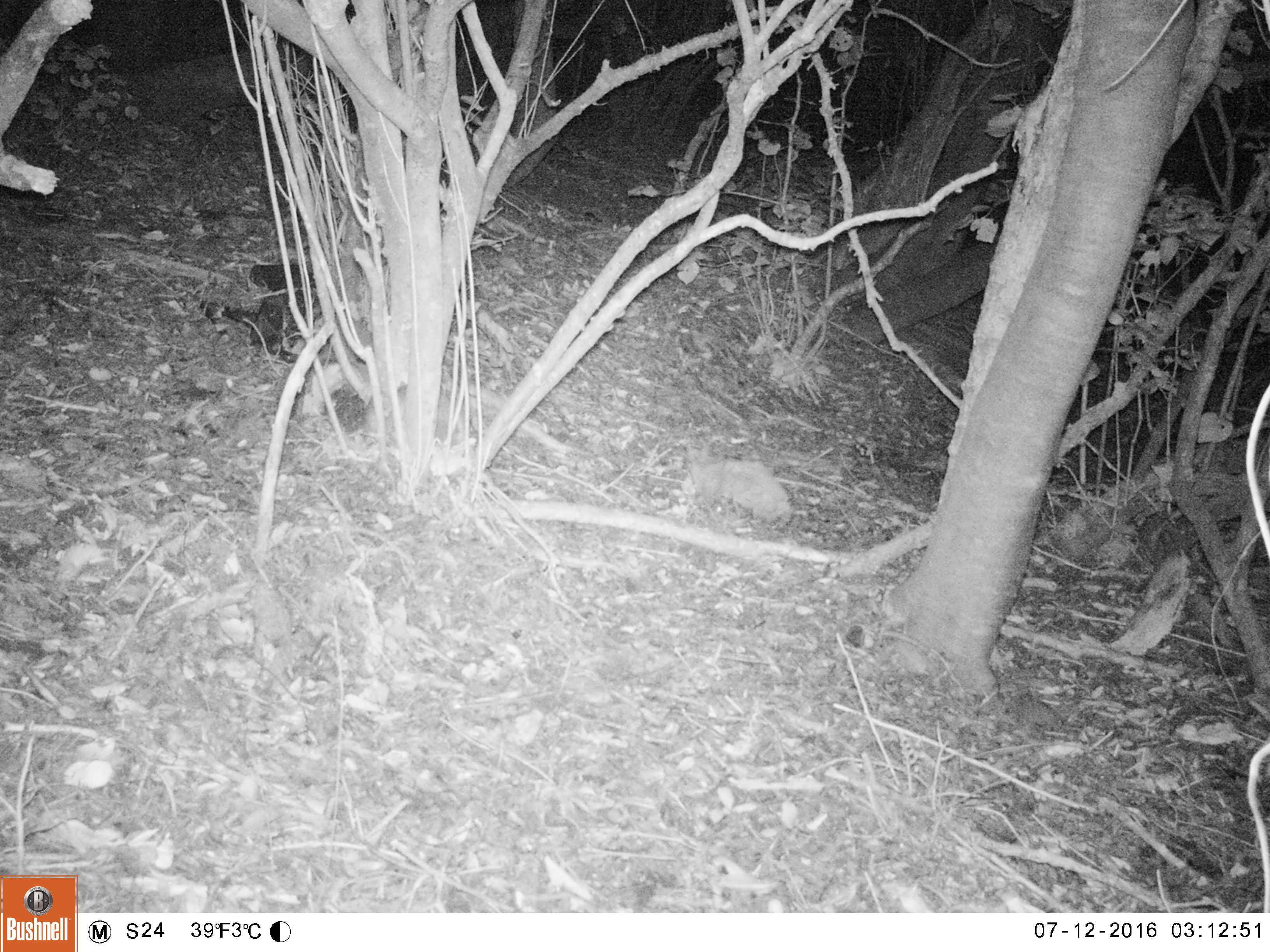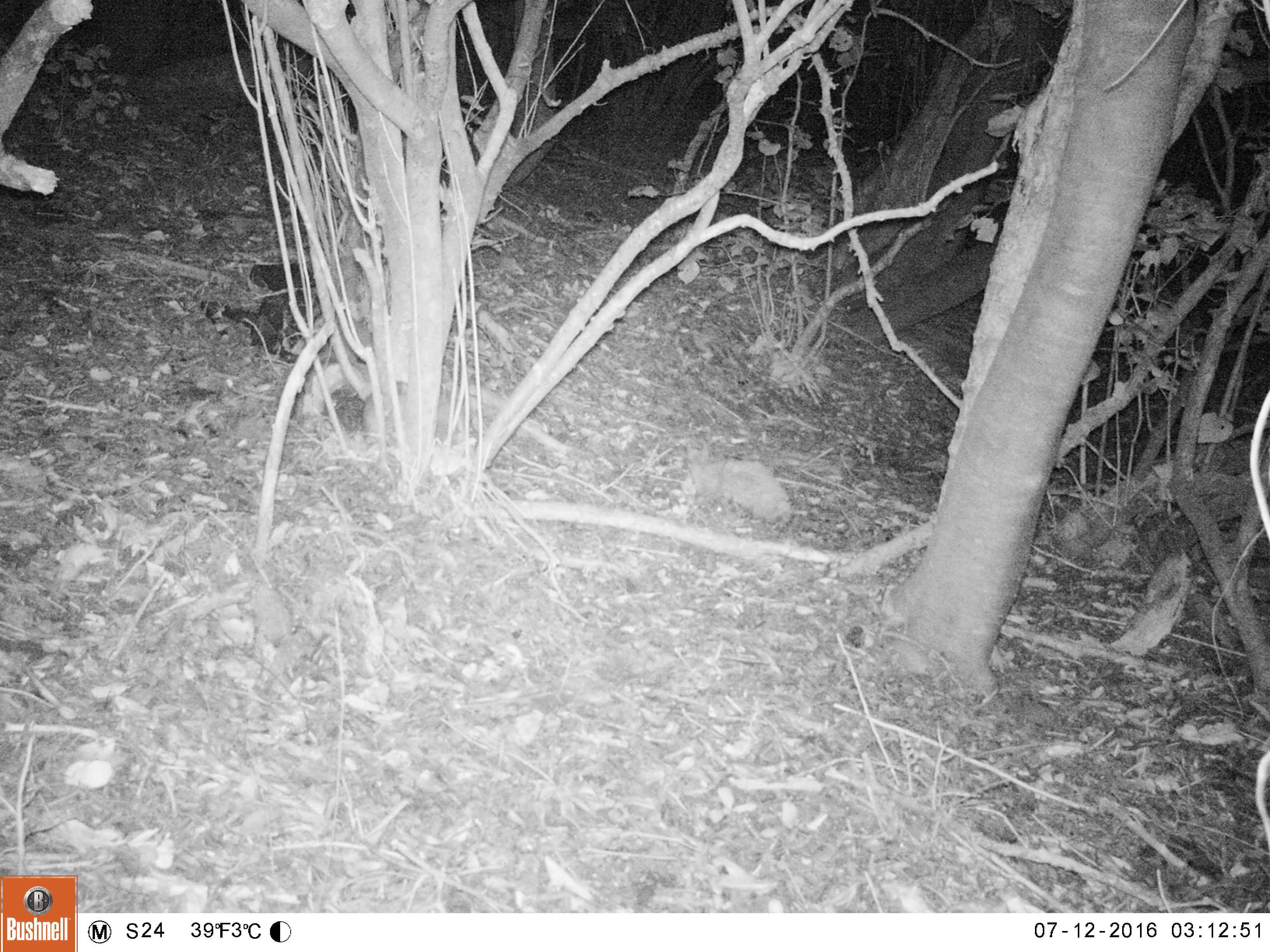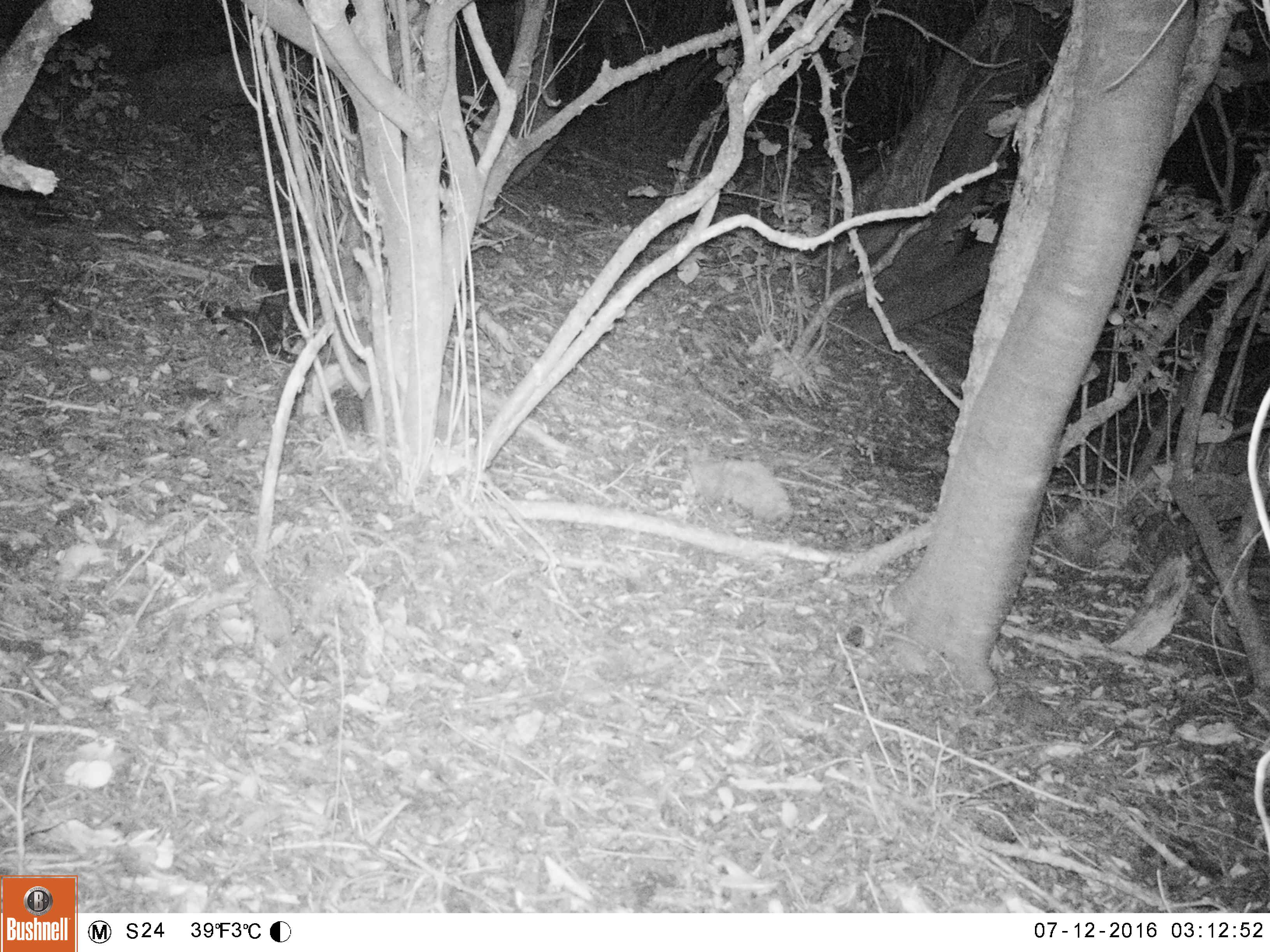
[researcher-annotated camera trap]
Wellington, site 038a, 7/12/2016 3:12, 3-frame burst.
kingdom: Animalia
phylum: Chordata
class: Mammalia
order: Rodentia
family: Muridae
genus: Rattus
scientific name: Rattus rattus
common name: ship rat